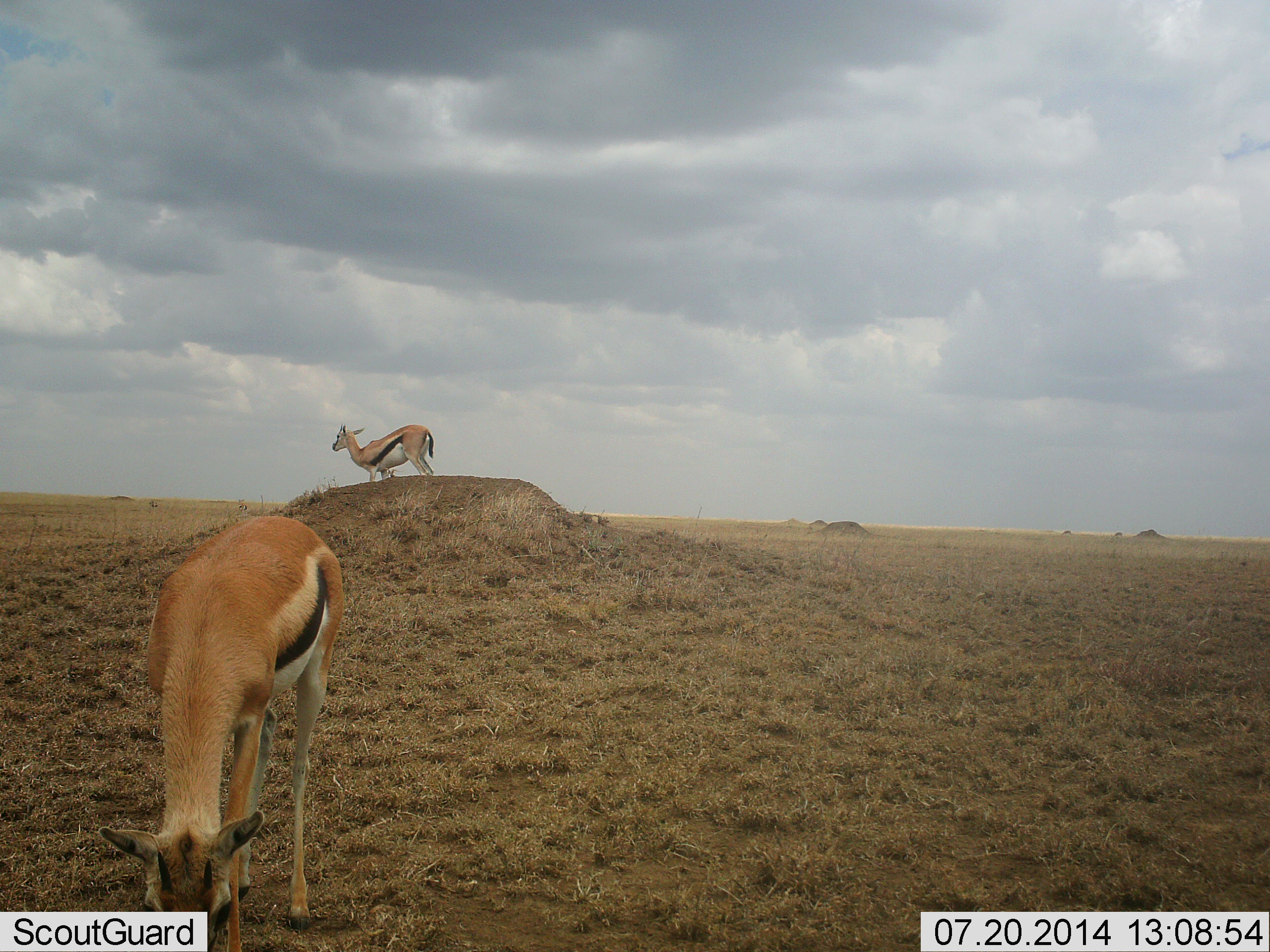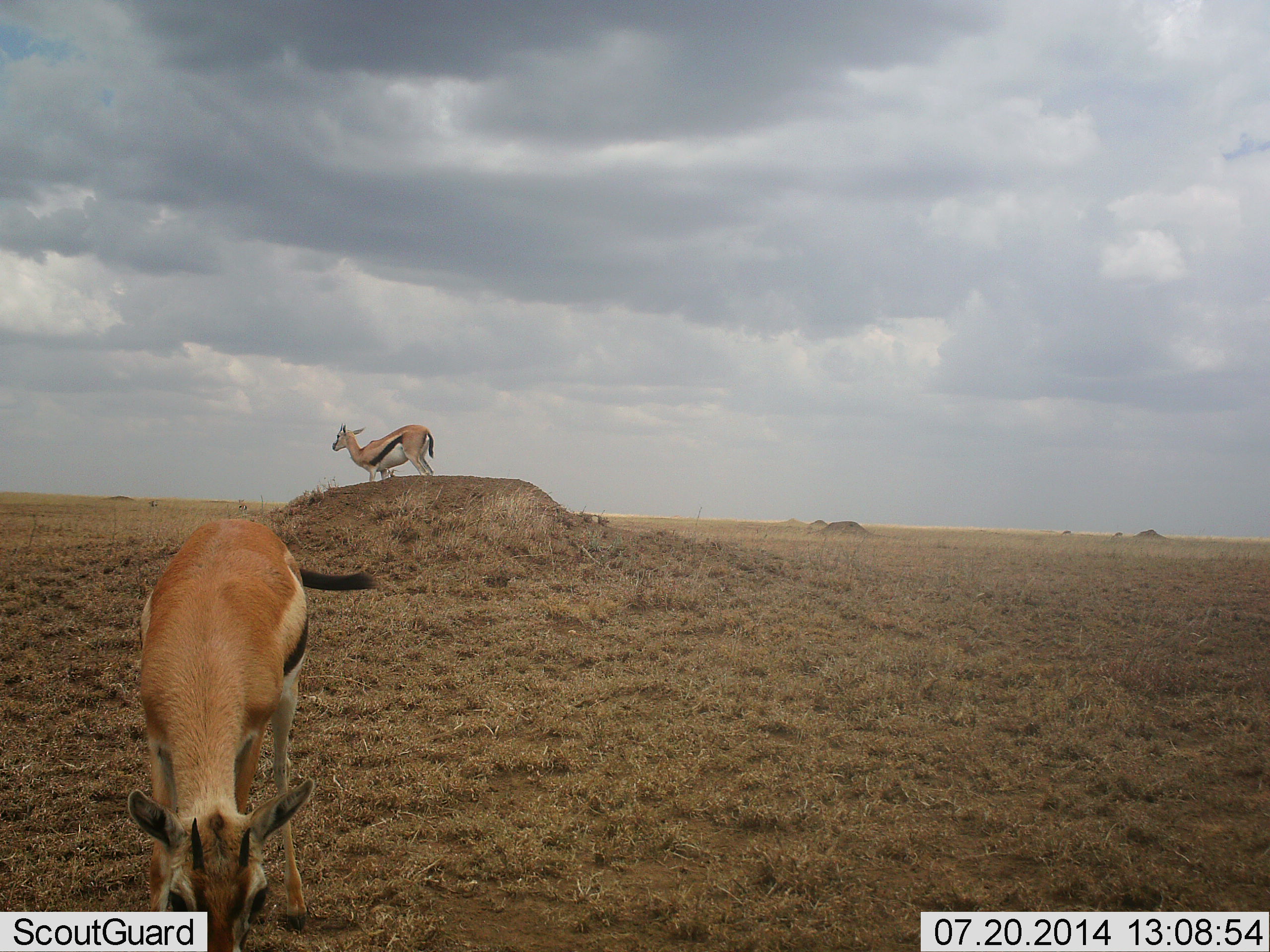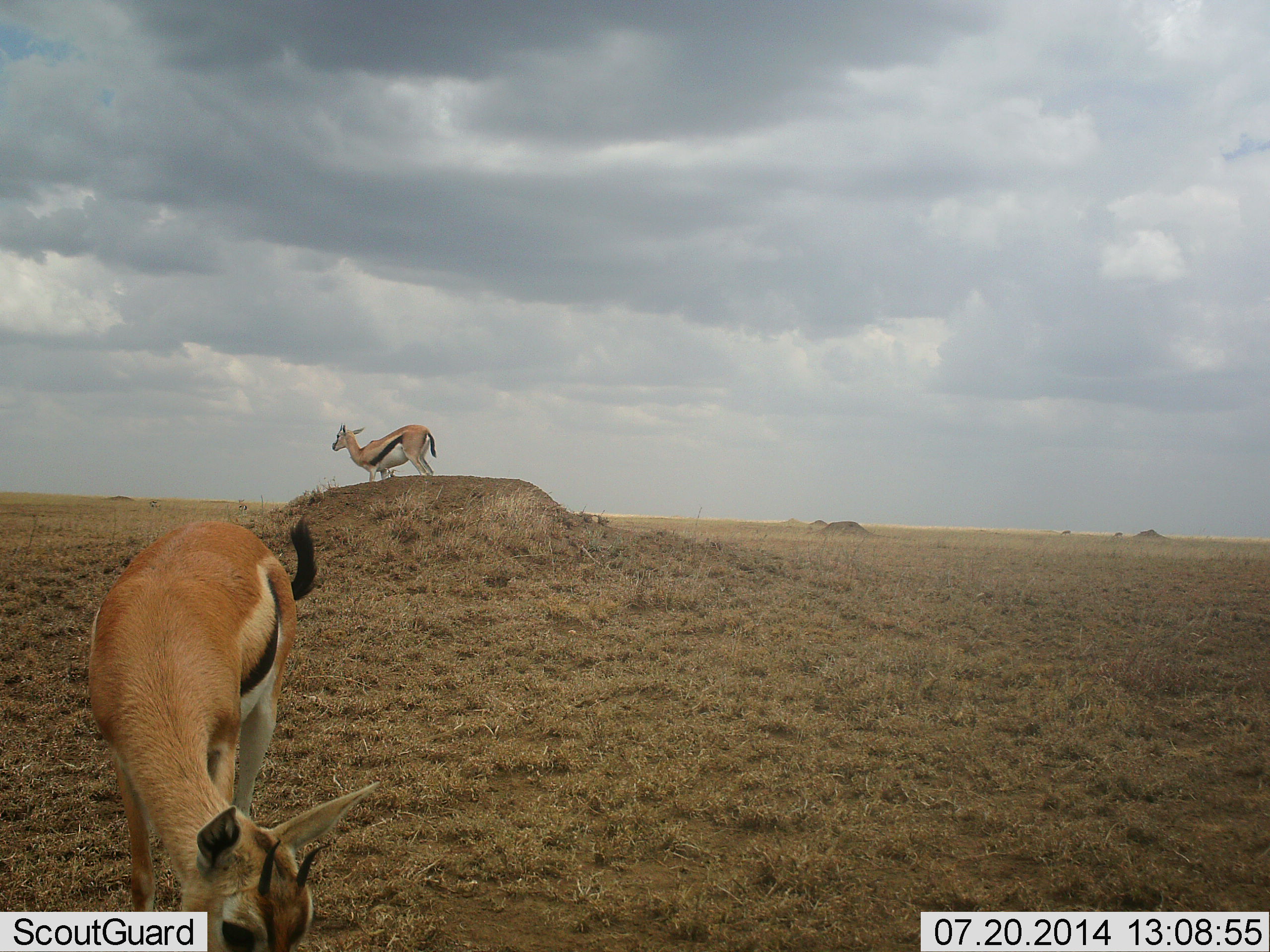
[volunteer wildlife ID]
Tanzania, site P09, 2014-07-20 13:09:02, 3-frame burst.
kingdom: Animalia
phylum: Chordata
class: Mammalia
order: Artiodactyla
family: Bovidae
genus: Eudorcas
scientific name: Eudorcas thomsonii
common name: thomson's gazelle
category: gazellethomsons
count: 2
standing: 90%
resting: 0%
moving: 10%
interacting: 0%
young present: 0%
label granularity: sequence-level